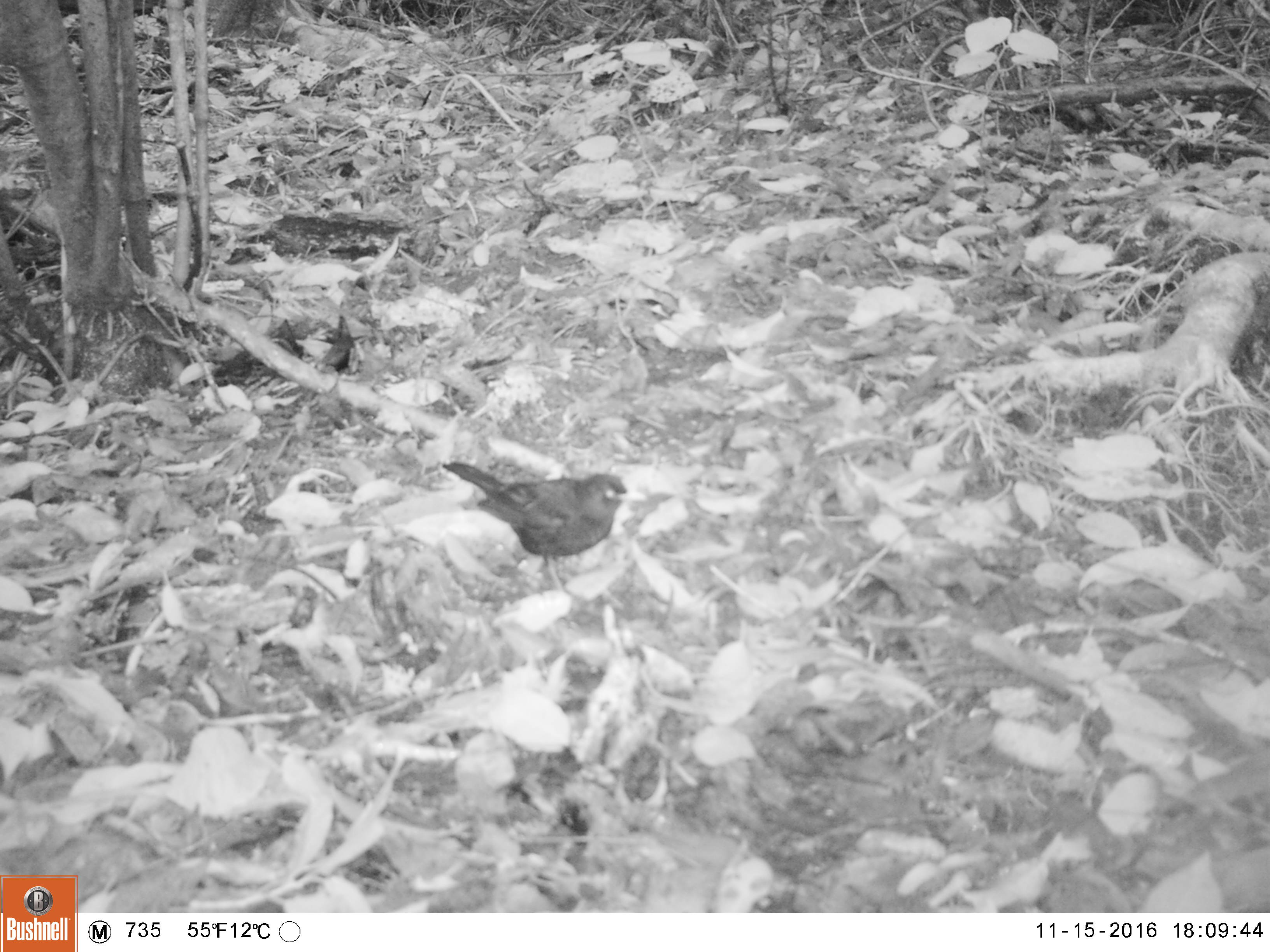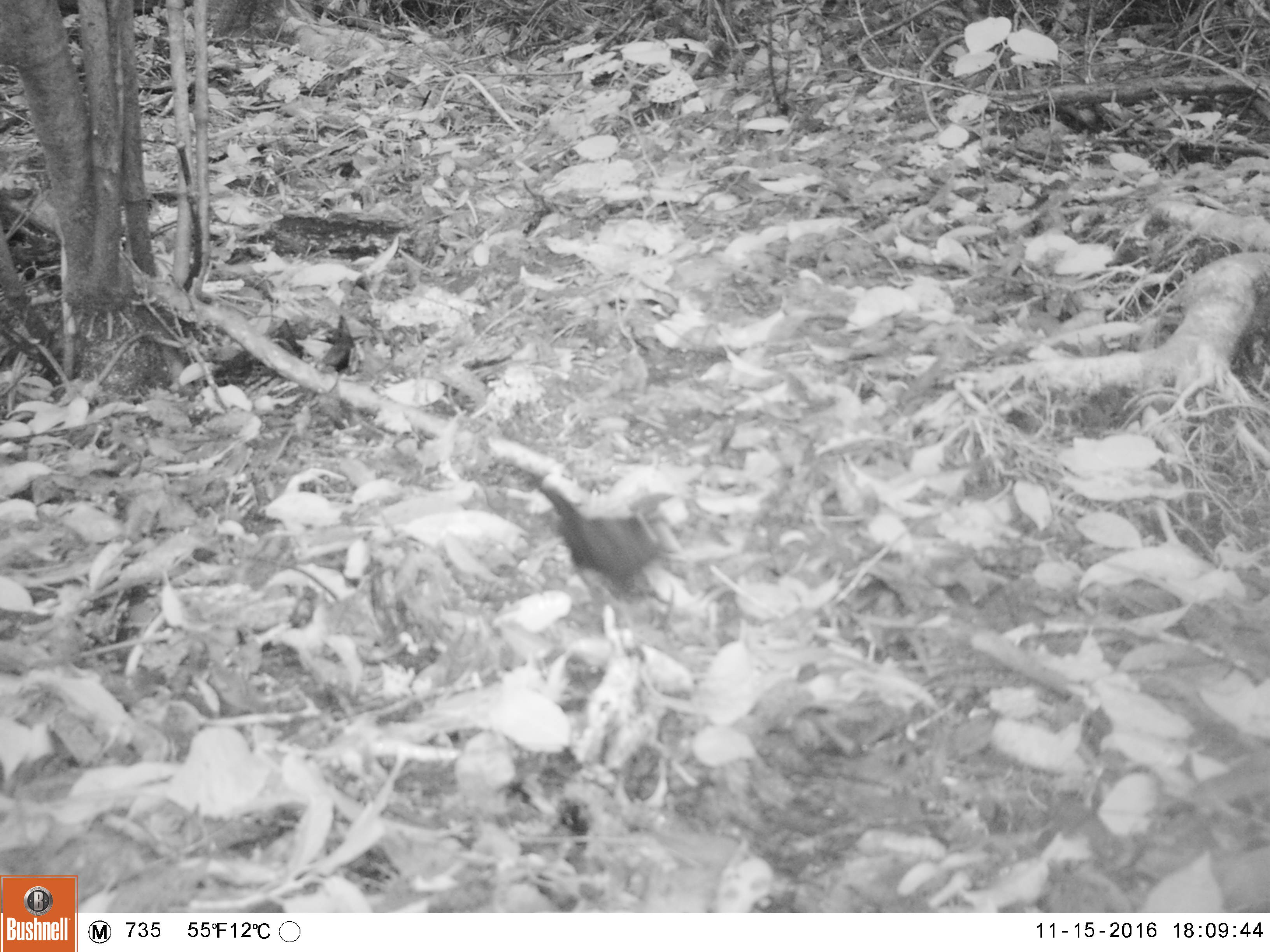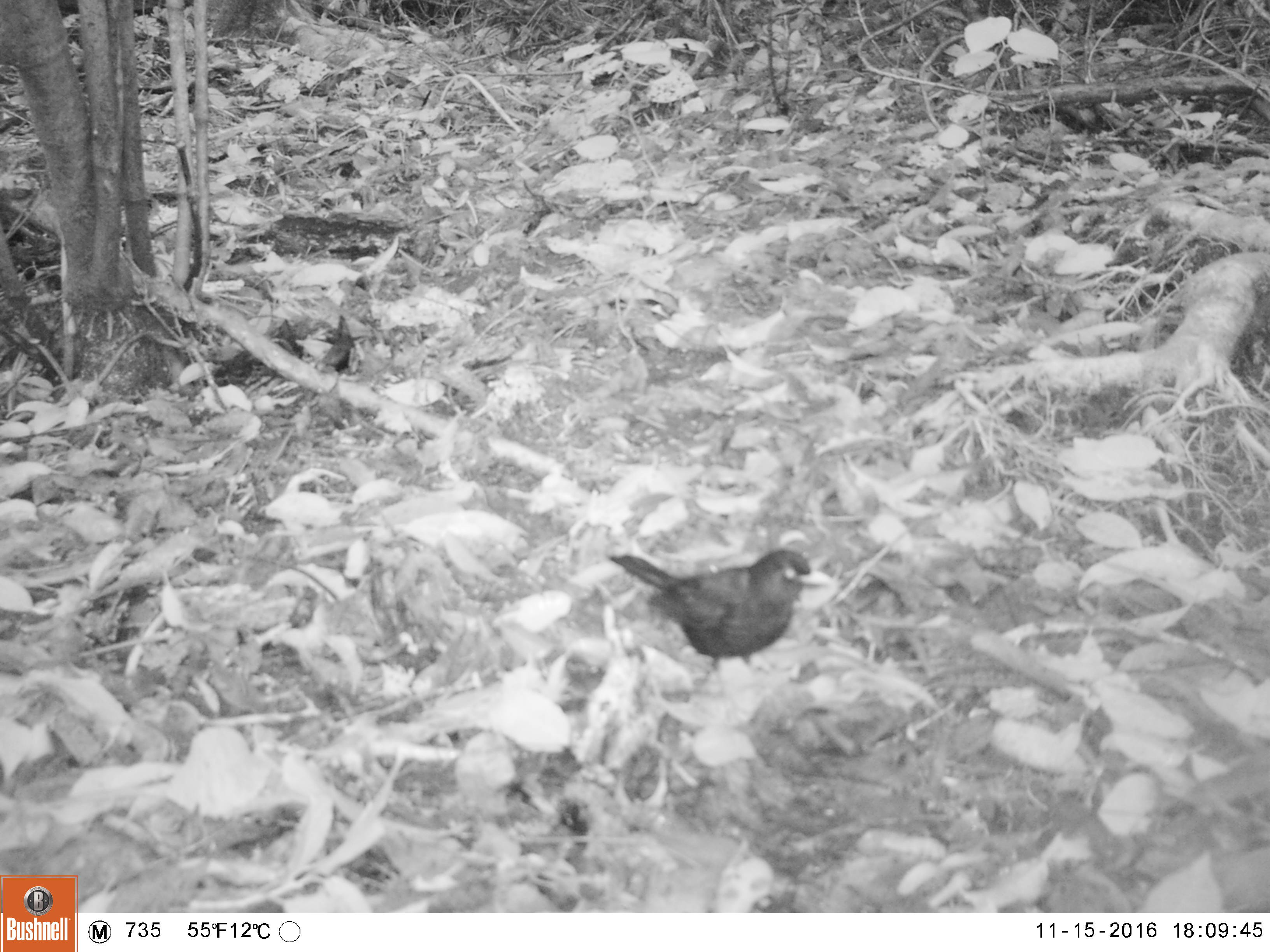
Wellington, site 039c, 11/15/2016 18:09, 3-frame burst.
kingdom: Animalia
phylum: Chordata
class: Aves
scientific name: Aves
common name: bird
Bird (Aves).